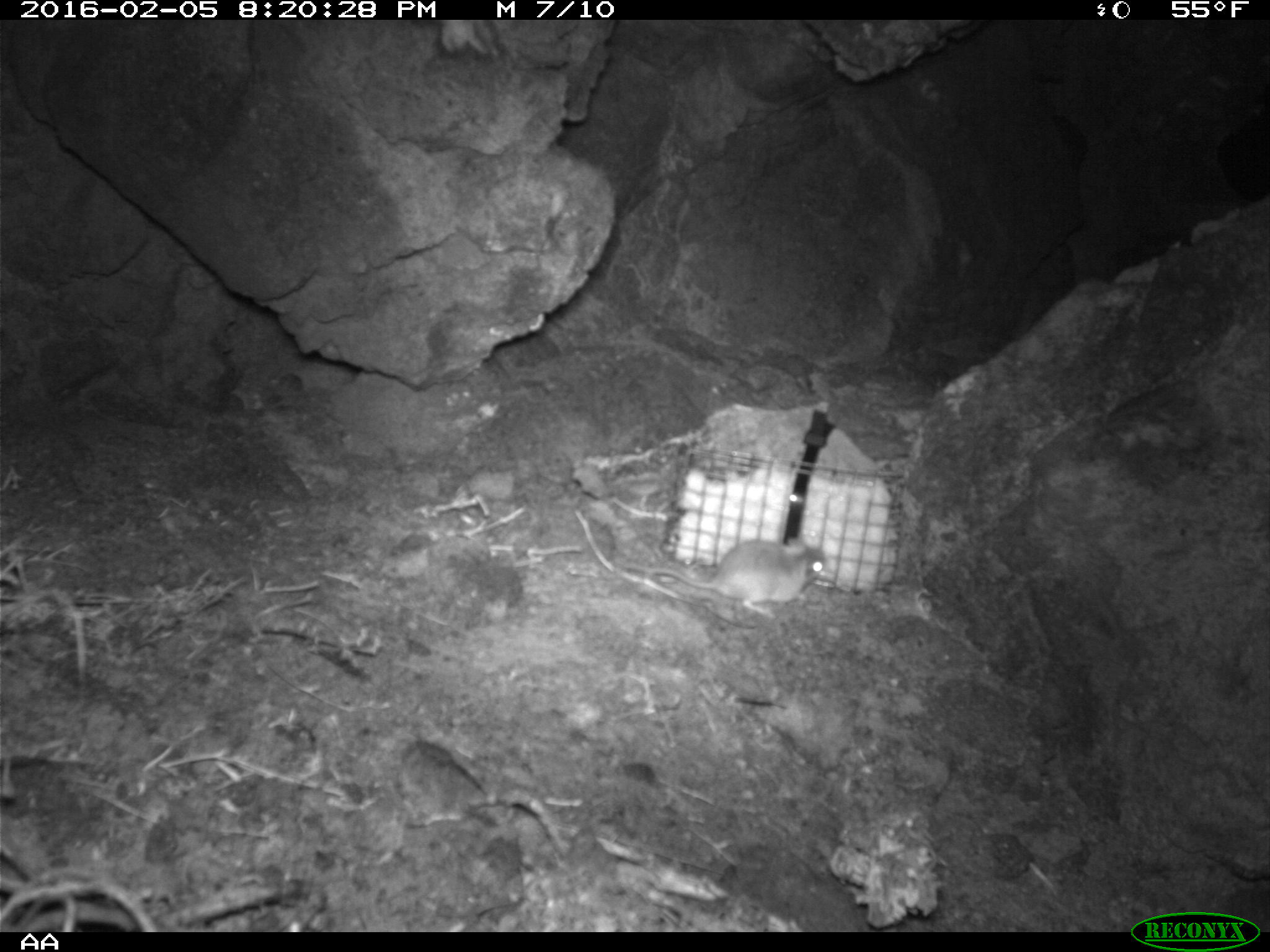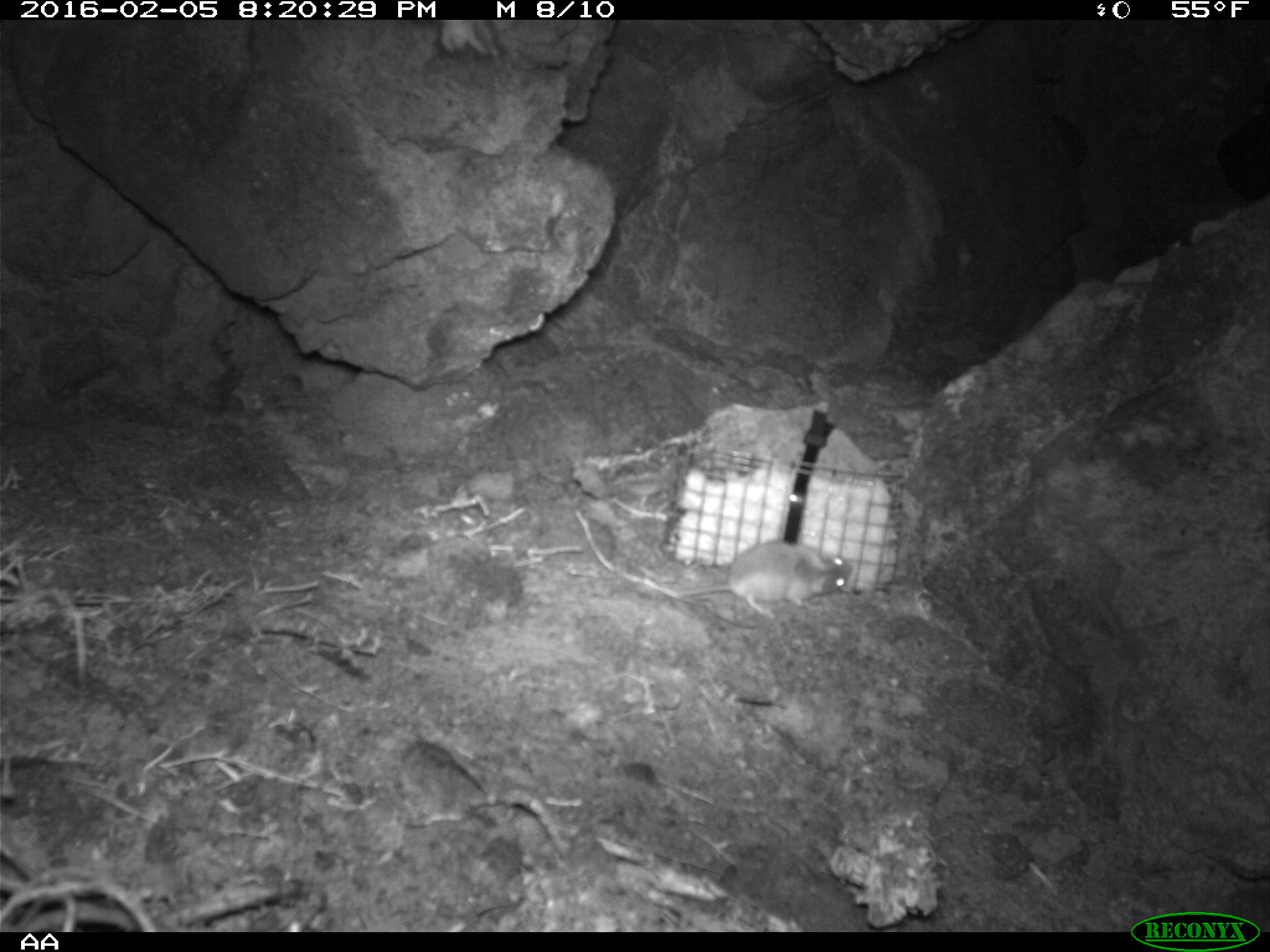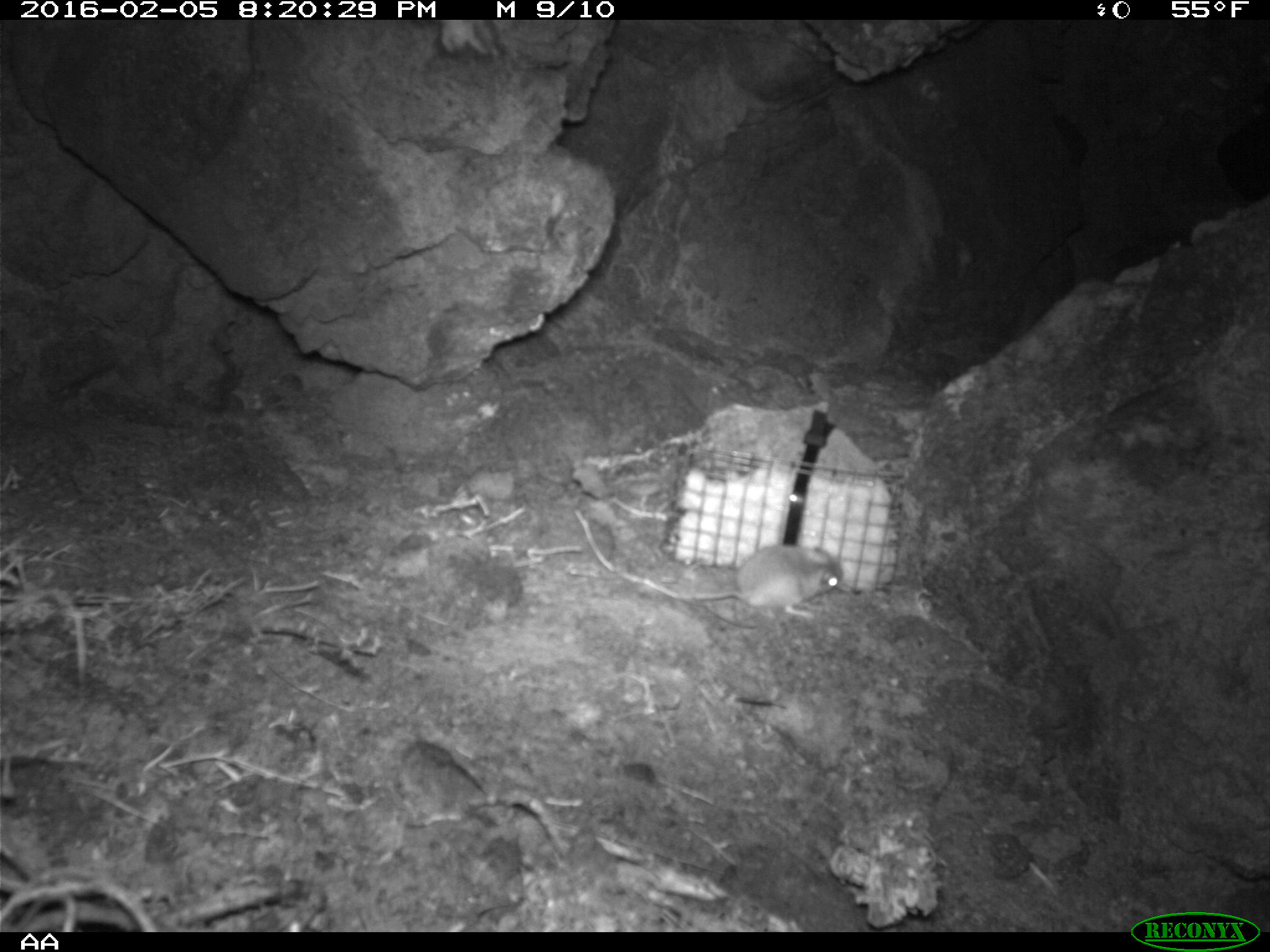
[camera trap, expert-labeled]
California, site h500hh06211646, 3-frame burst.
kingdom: Animalia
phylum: Chordata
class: Mammalia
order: Rodentia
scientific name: Rodentia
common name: rodent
Rodent (Rodentia).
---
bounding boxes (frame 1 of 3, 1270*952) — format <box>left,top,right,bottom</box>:
rodent: <box>621,536,826,622</box>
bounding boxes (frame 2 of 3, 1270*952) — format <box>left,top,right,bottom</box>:
rodent: <box>678,539,861,617</box>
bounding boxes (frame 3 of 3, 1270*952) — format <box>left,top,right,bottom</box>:
rodent: <box>644,545,843,617</box>